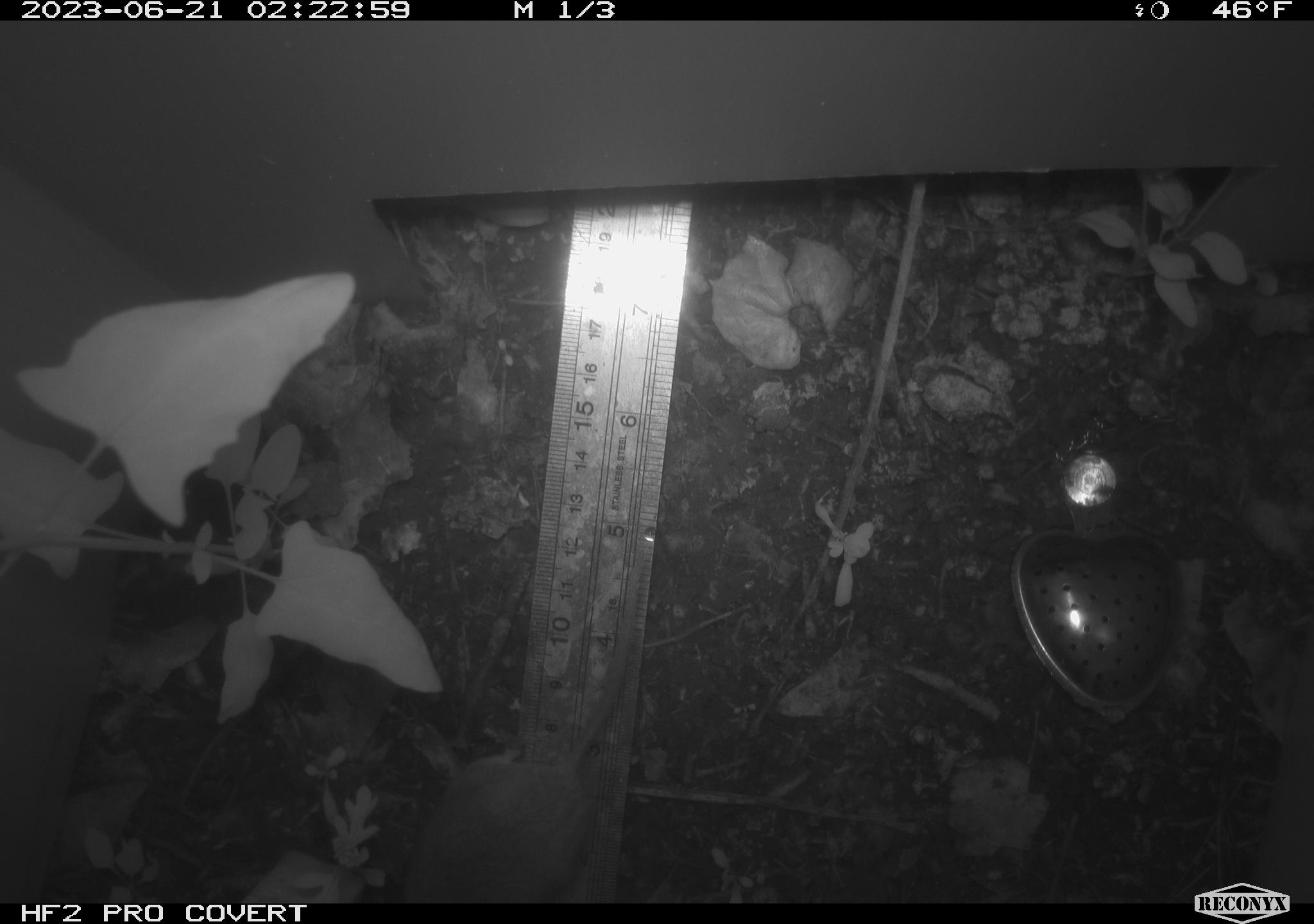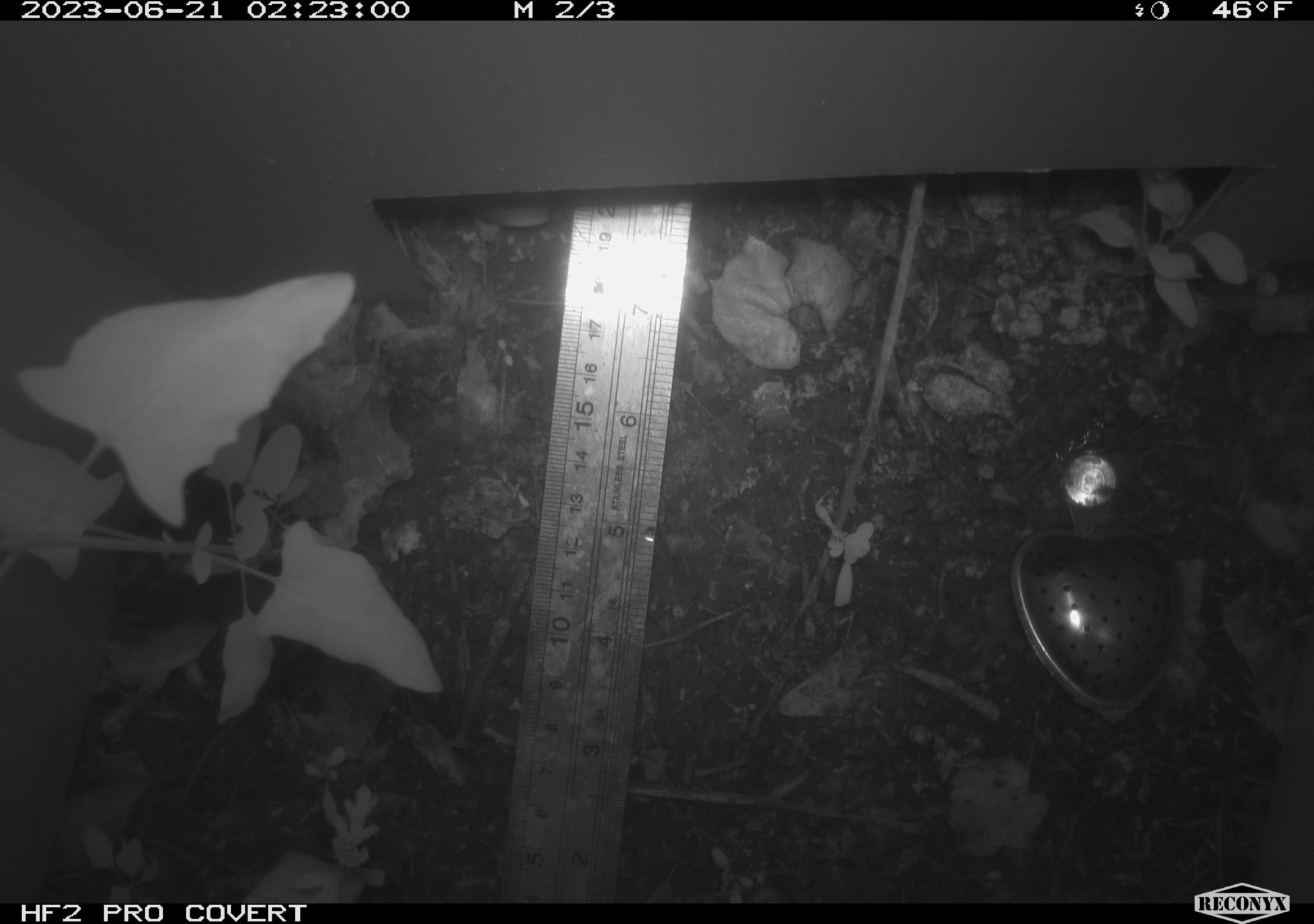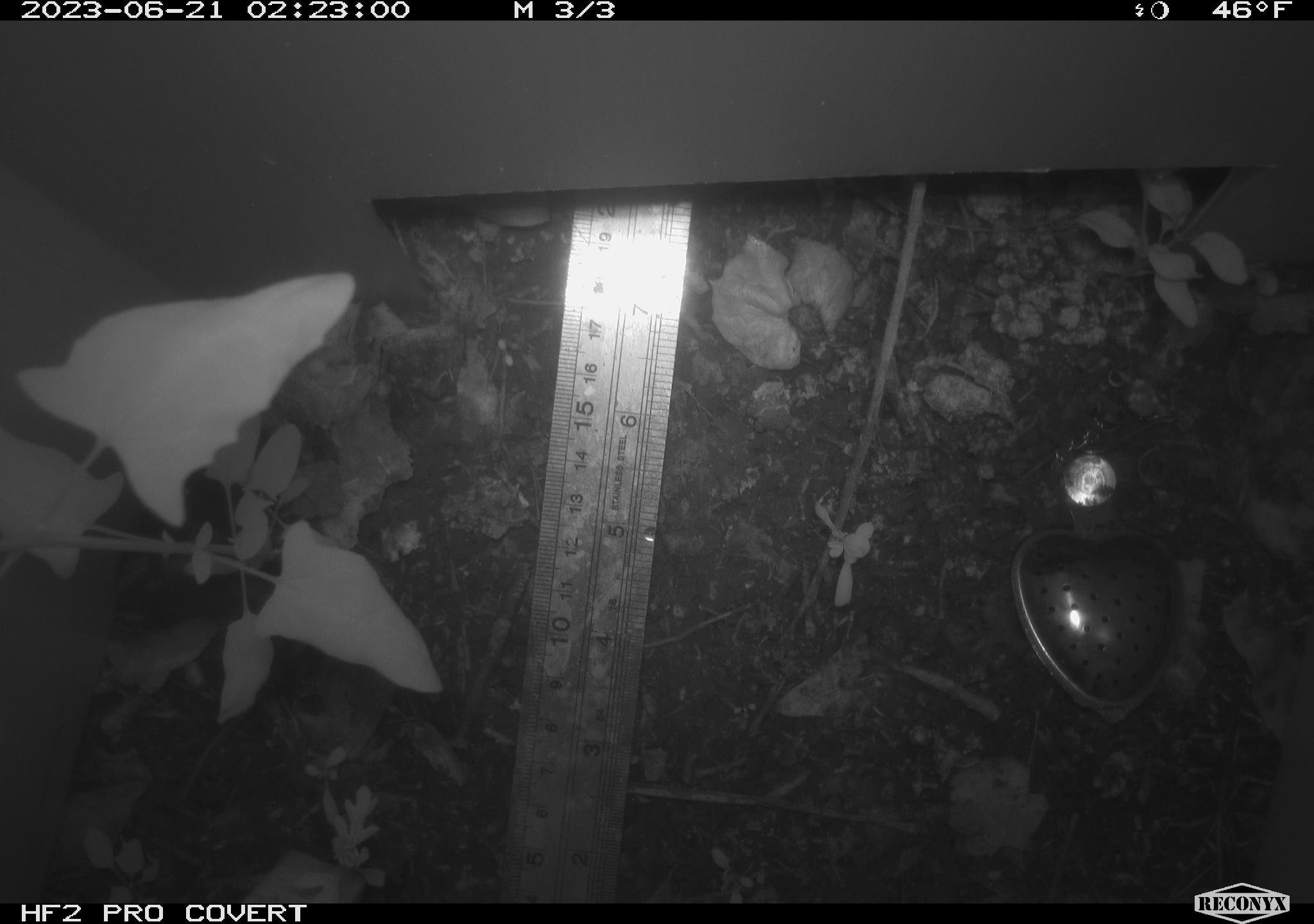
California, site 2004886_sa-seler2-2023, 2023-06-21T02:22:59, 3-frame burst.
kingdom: Animalia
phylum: Chordata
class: Mammalia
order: Rodentia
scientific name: Rodentia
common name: mouse species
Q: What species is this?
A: Mouse species (Rodentia).